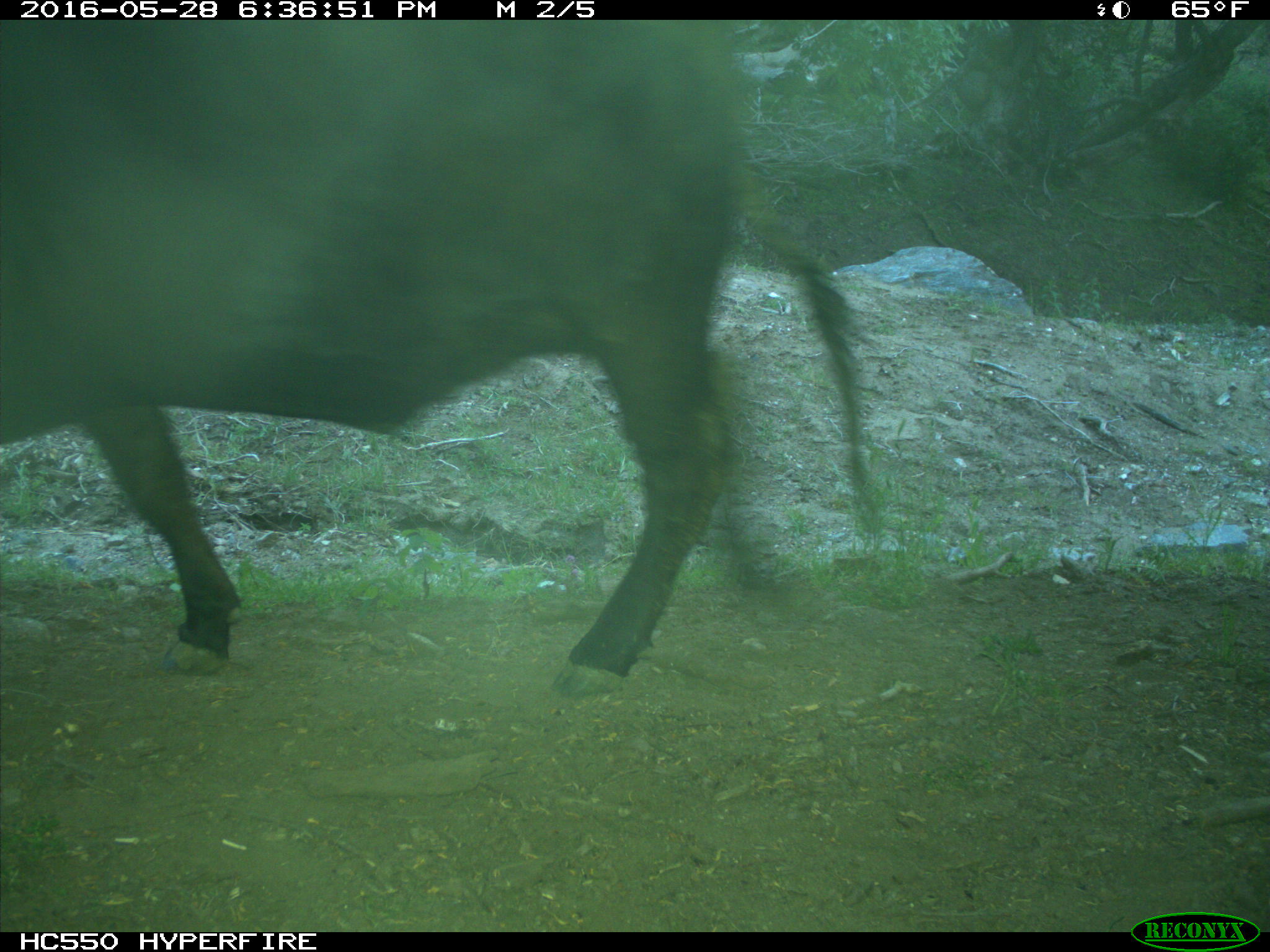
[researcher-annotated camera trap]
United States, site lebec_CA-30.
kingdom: Animalia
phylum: Chordata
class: Mammalia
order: Artiodactyla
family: Bovidae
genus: Bos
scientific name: Bos taurus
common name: domestic cow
Bos taurus (domestic cow).